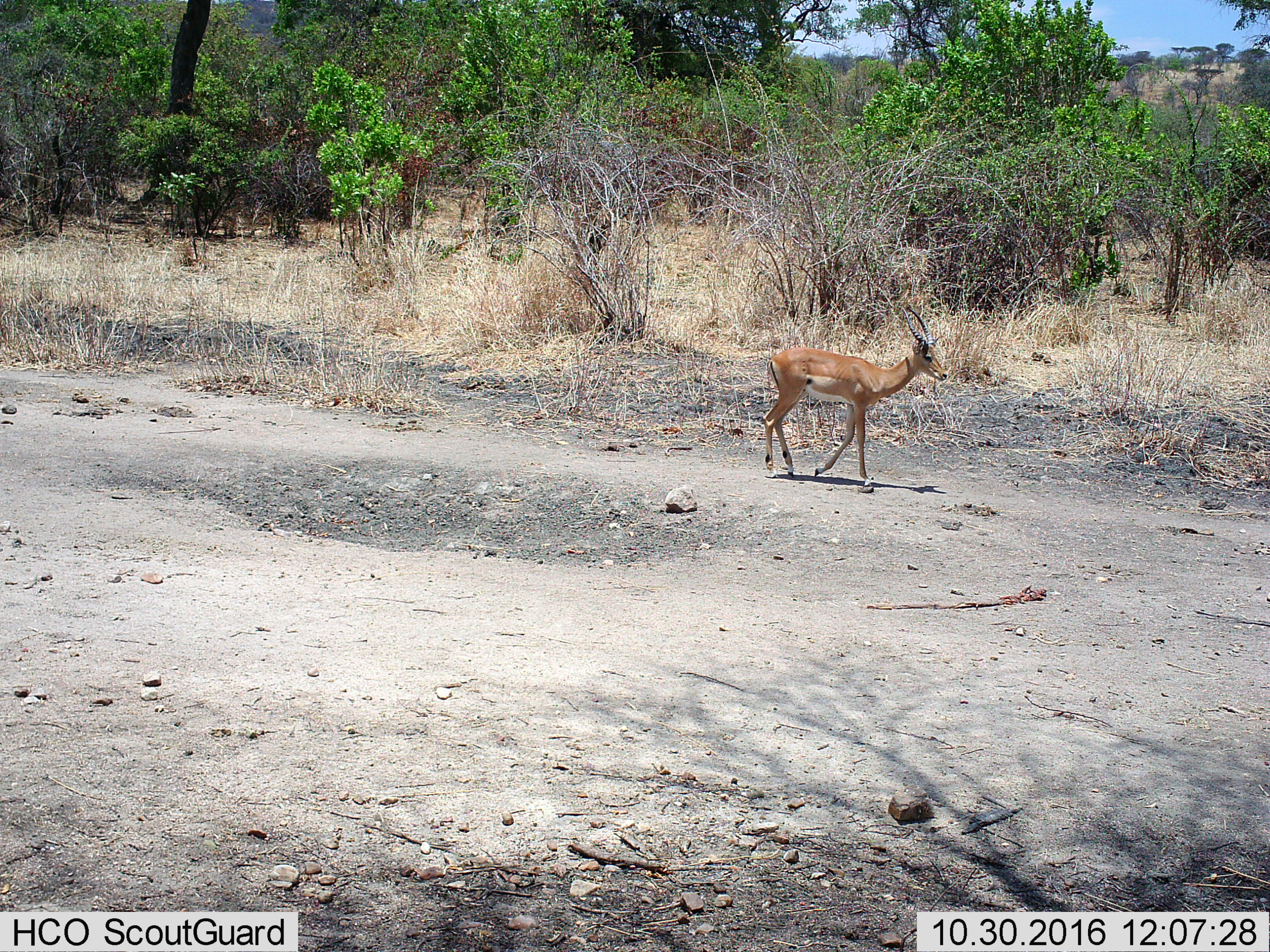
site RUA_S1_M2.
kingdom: Animalia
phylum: Chordata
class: Mammalia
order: Artiodactyla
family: Bovidae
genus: Aepyceros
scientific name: Aepyceros melampus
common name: impala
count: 1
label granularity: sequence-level